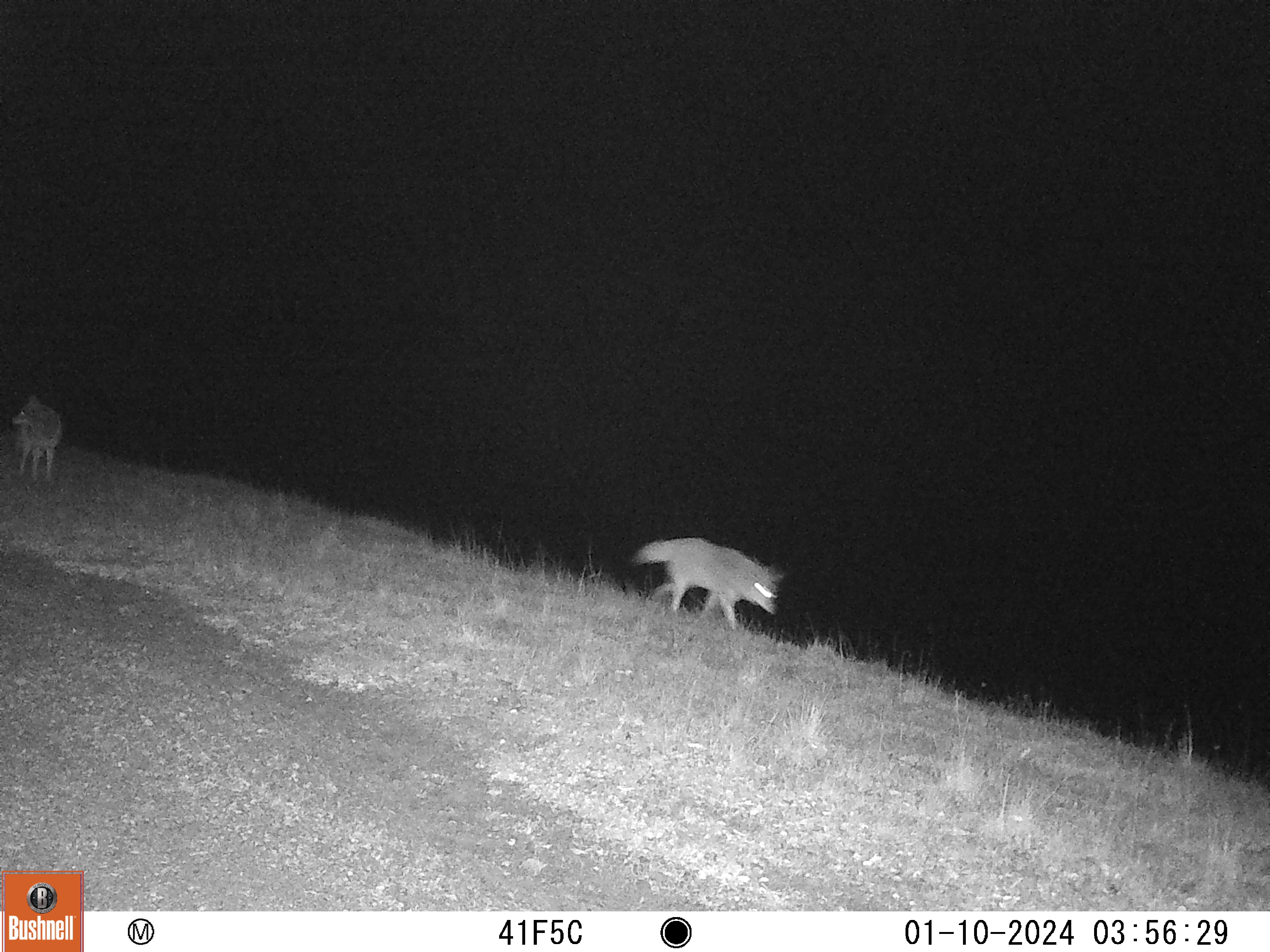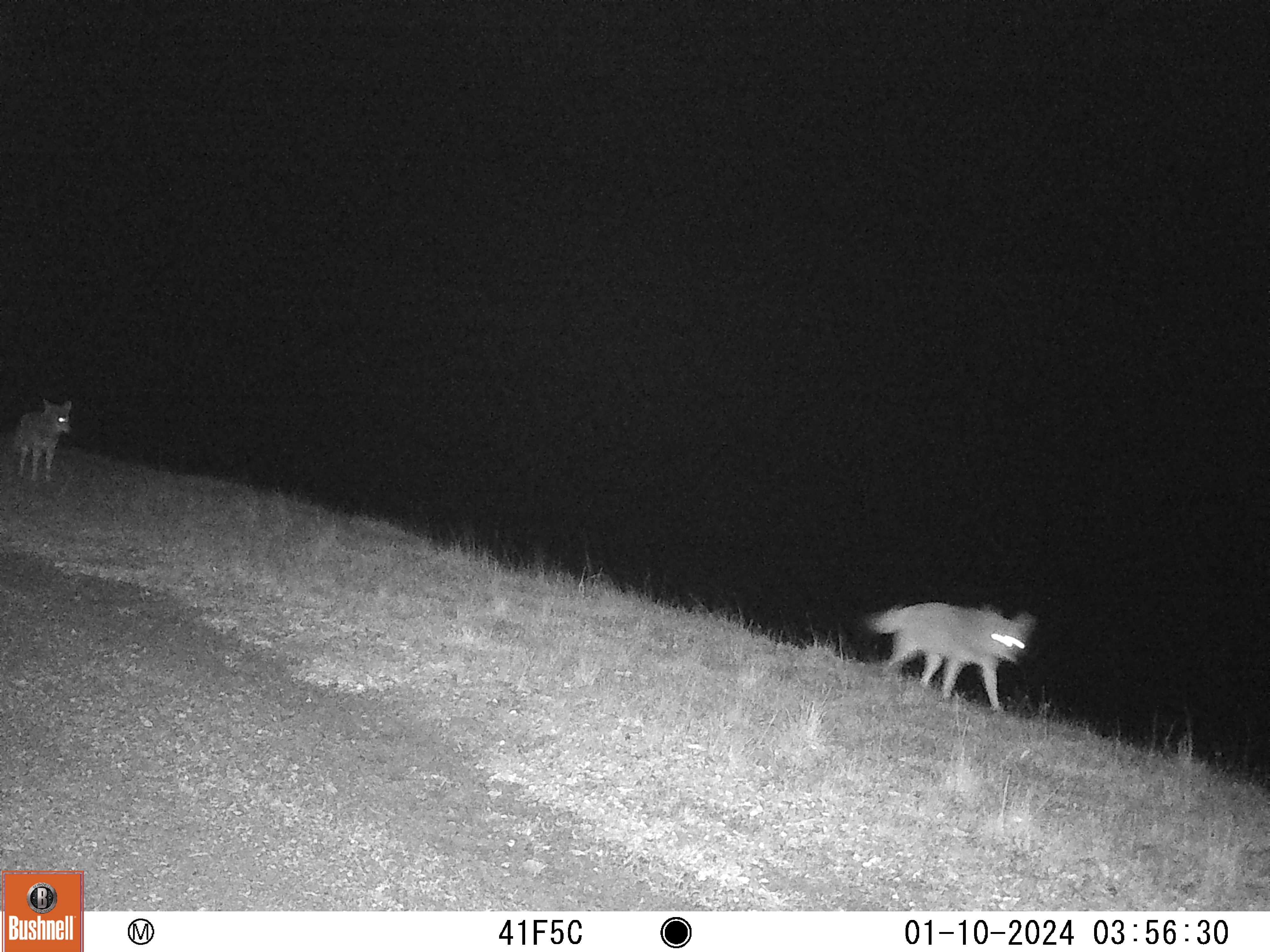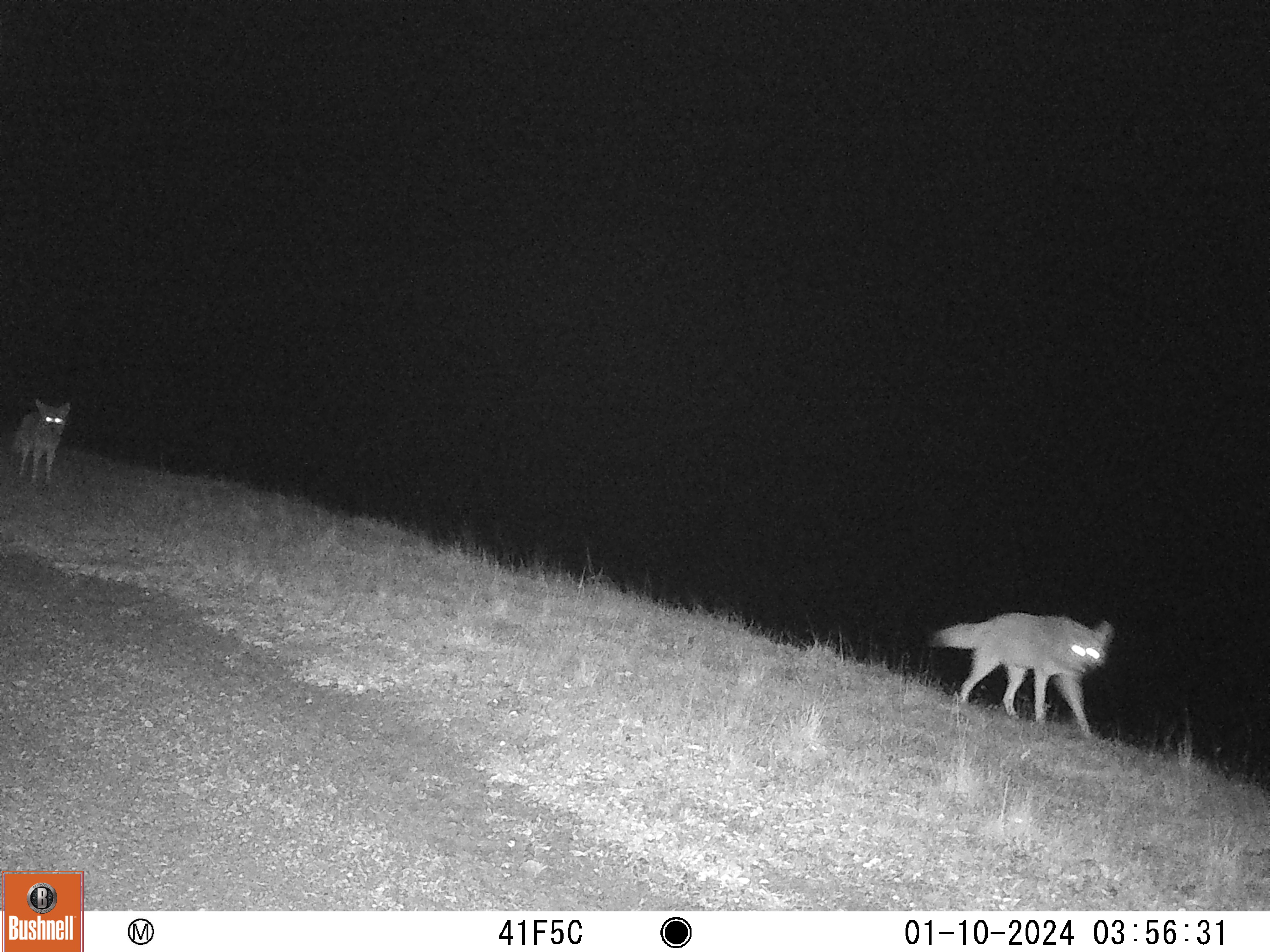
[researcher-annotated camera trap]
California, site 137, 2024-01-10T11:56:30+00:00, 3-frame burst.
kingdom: Animalia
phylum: Chordata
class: Mammalia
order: Carnivora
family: Canidae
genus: Canis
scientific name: Canis latrans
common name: coyote